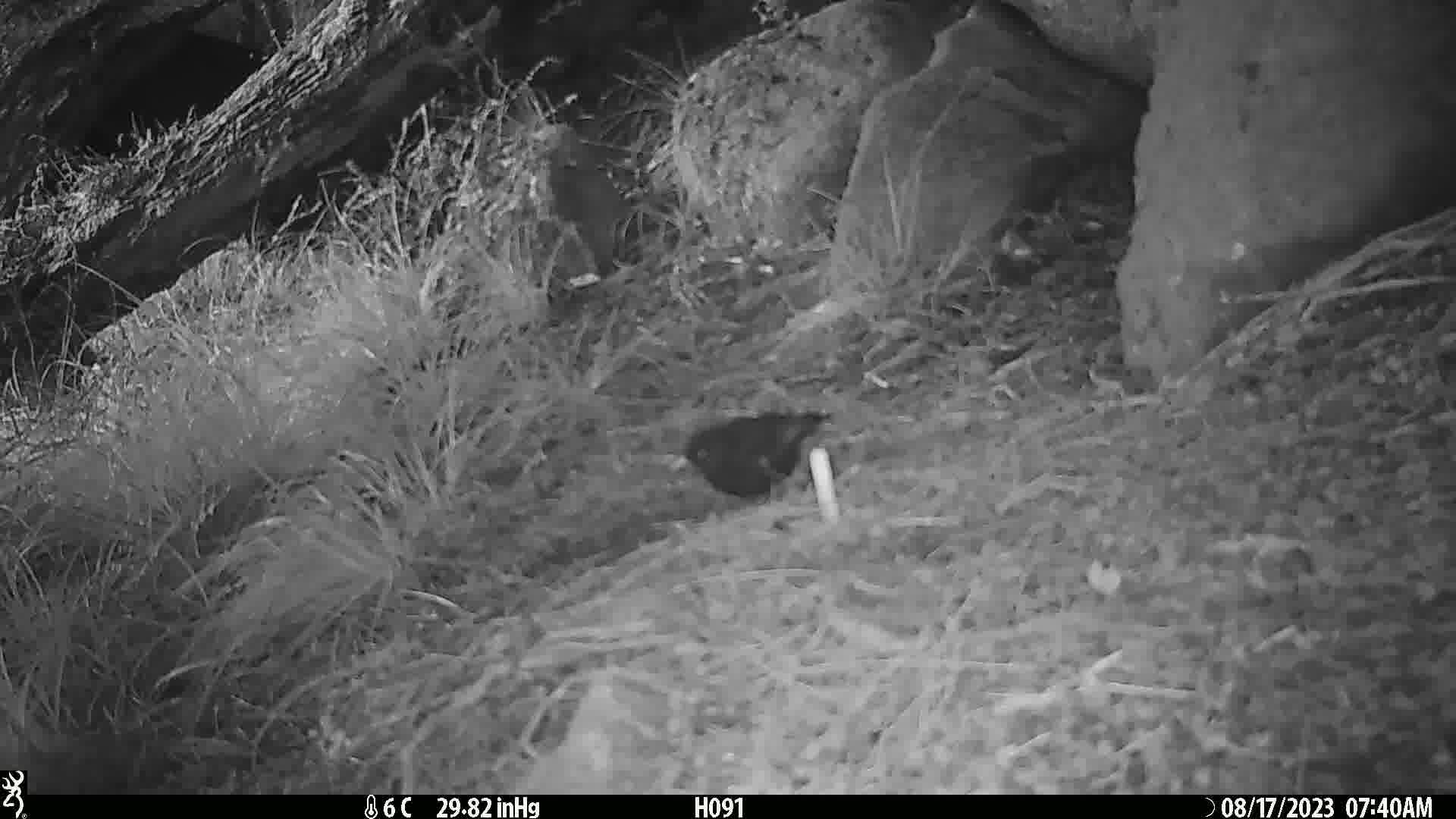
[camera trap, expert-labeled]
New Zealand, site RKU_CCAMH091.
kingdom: Animalia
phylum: Chordata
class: Aves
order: Passeriformes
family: Turdidae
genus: Turdus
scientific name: Turdus merula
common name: eurasian blackbird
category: blackbird